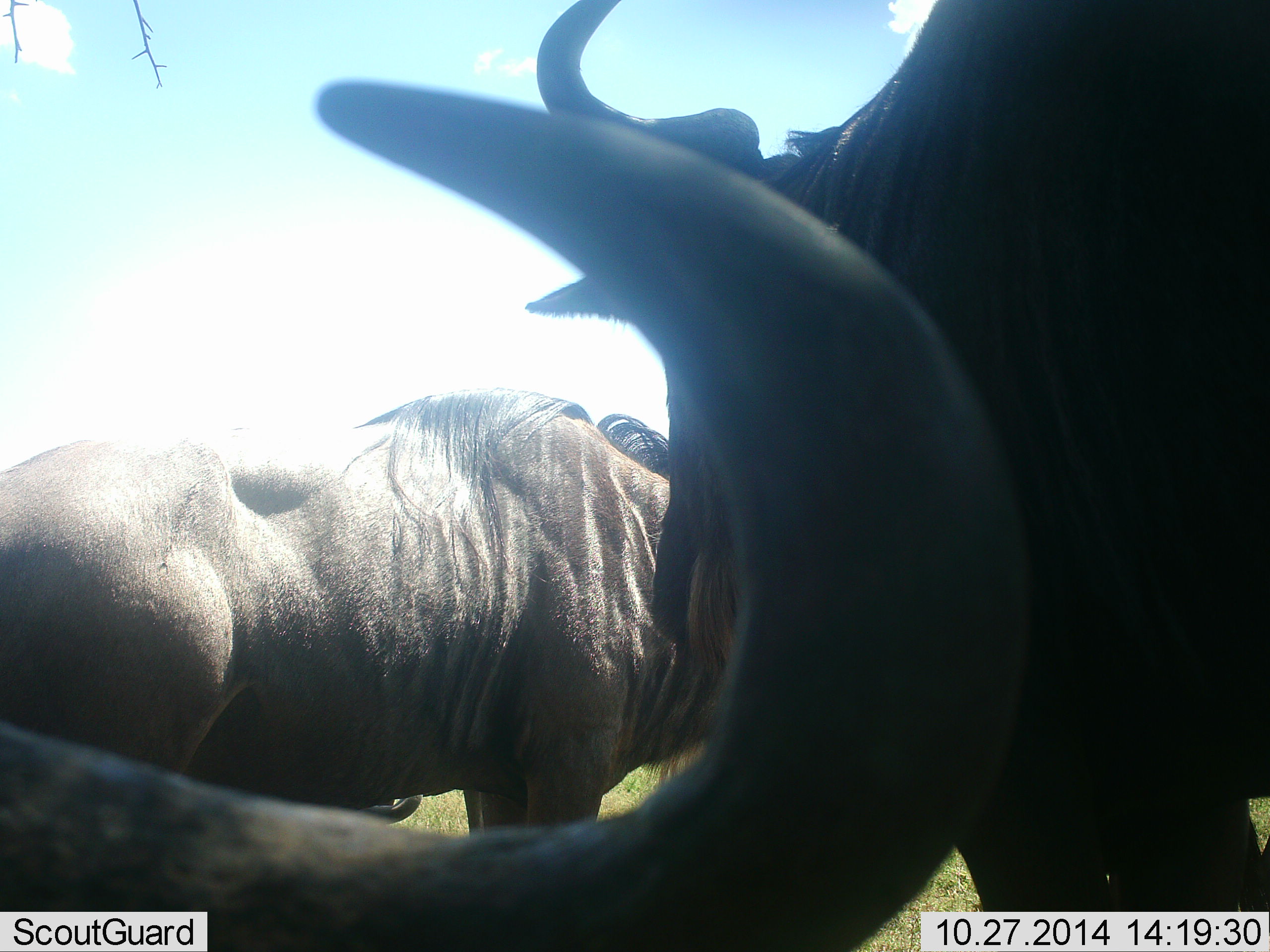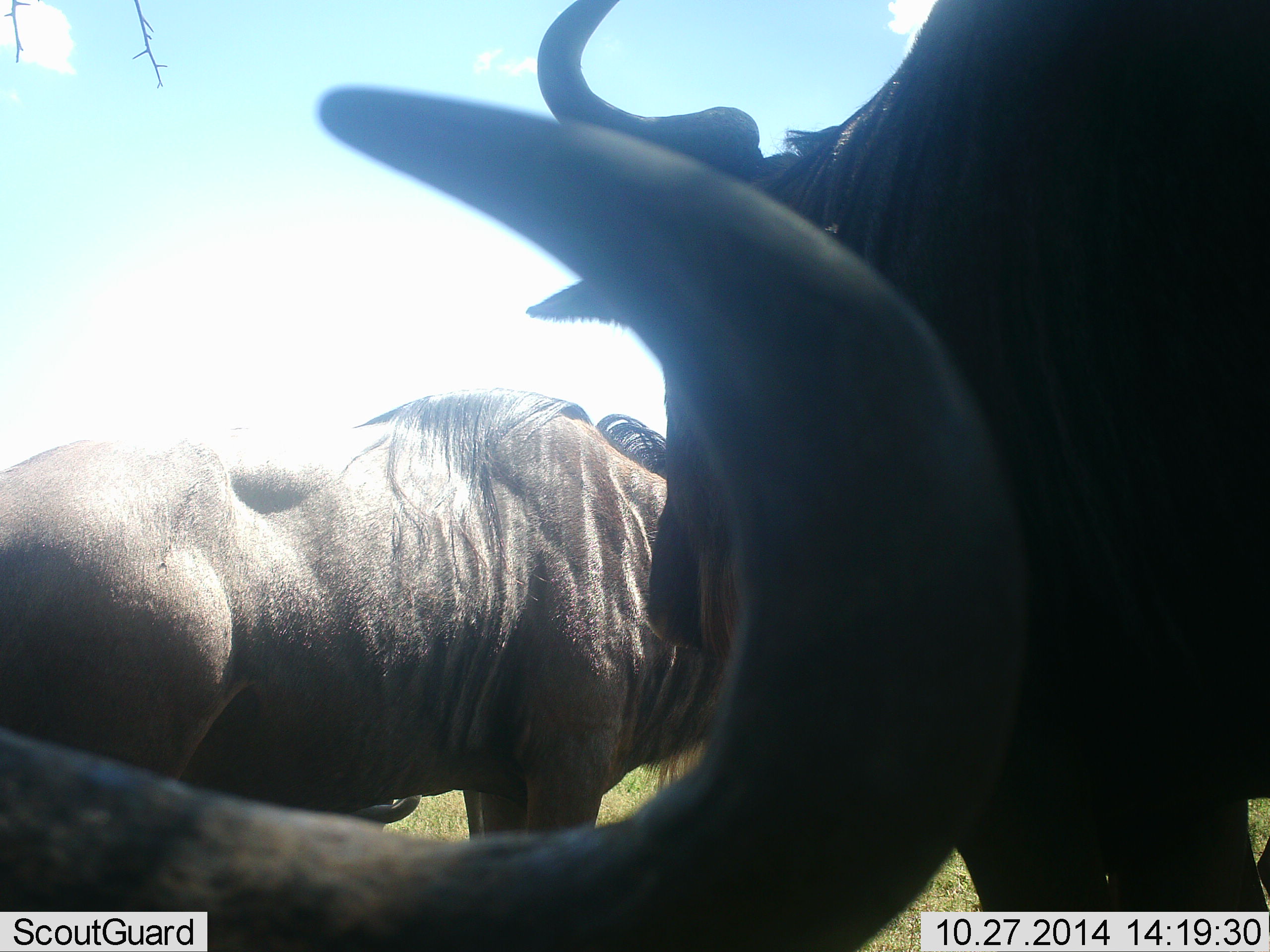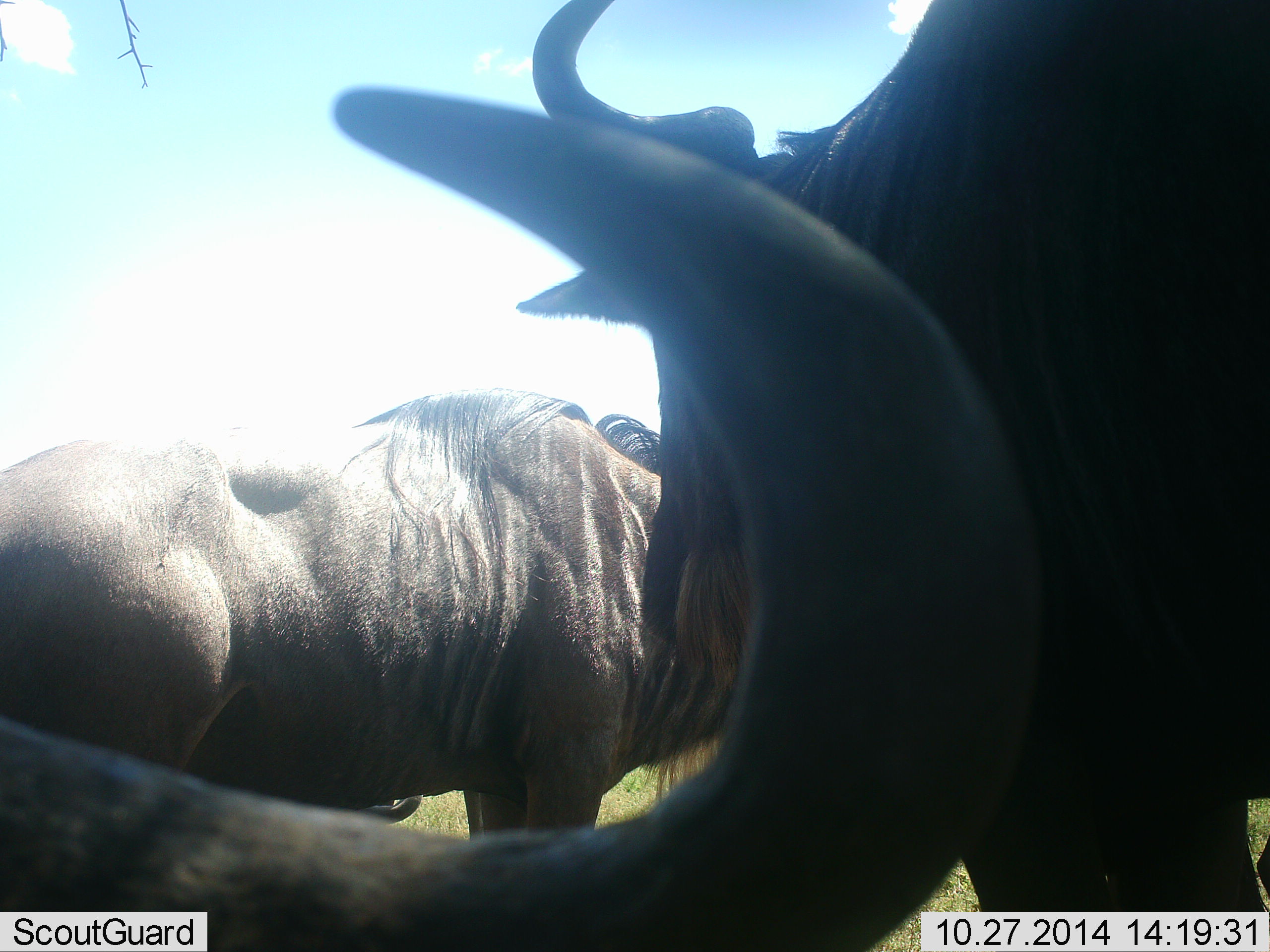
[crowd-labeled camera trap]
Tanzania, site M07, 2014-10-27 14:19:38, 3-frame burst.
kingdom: Animalia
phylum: Chordata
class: Mammalia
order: Artiodactyla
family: Bovidae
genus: Connochaetes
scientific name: Connochaetes taurinus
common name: blue wildebeest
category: wildebeest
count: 3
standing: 90%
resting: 70%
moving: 0%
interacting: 0%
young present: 0%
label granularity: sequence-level